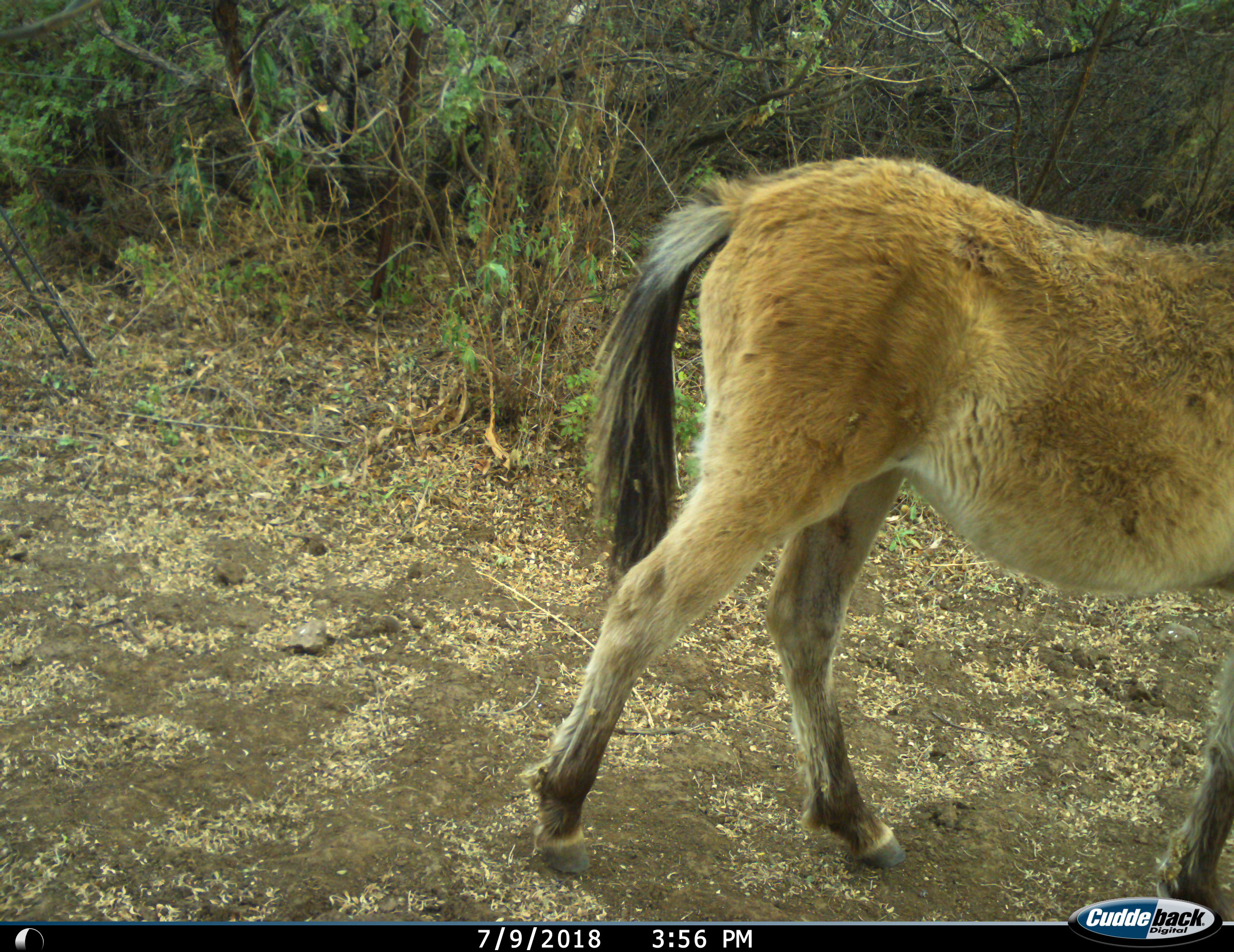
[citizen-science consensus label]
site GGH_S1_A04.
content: unidentified animal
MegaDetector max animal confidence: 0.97